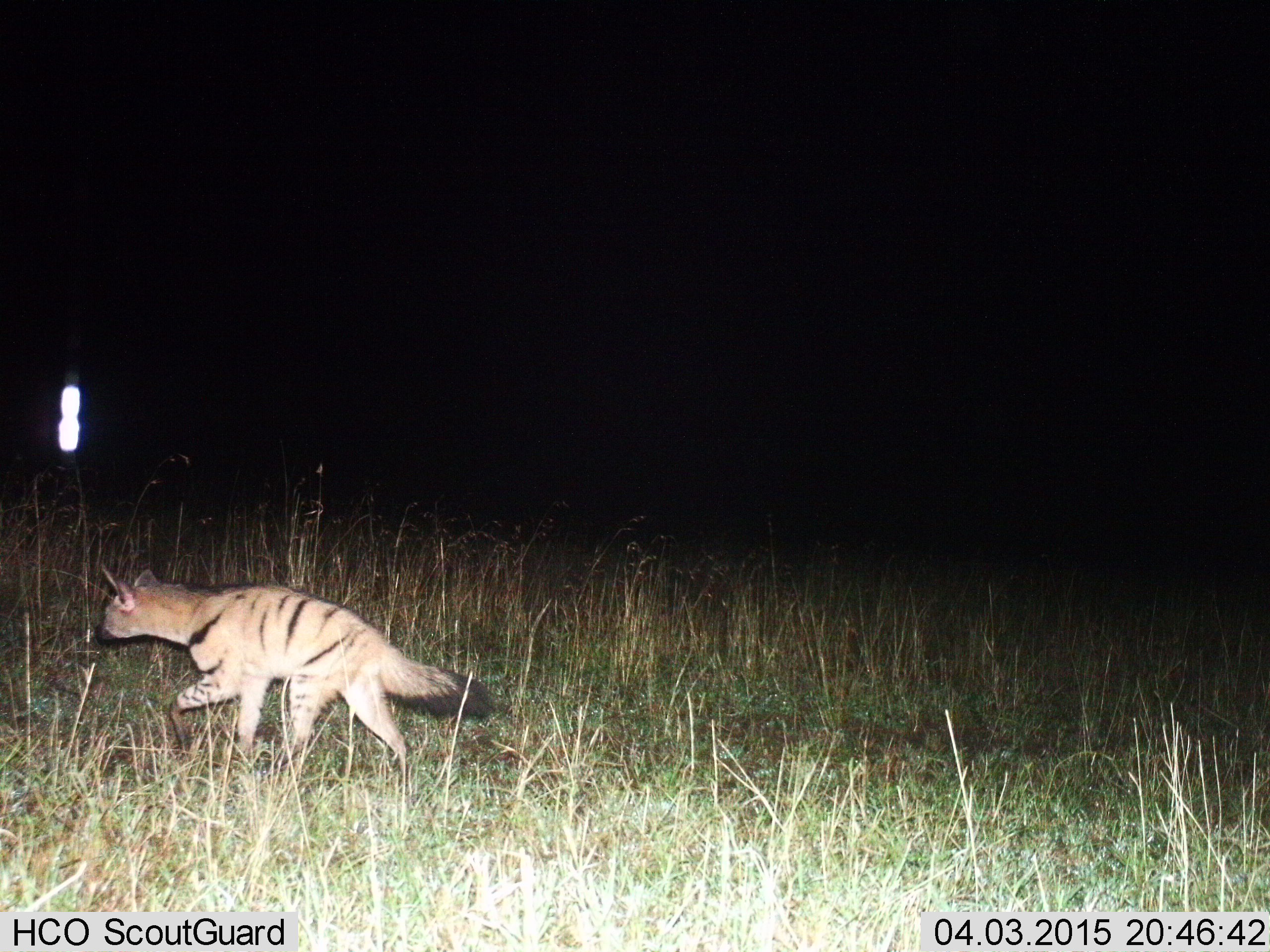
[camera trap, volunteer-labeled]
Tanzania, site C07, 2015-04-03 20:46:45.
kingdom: Animalia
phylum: Chordata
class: Mammalia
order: Carnivora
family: Hyaenidae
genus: Proteles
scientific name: Proteles cristatus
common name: aardwolf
Aardwolf (Proteles cristatus), count 1. Behavior (volunteer vote fractions): standing 0%, resting 0%, moving 100%, interacting 0%. Young present (vote fraction): 0%. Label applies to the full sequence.